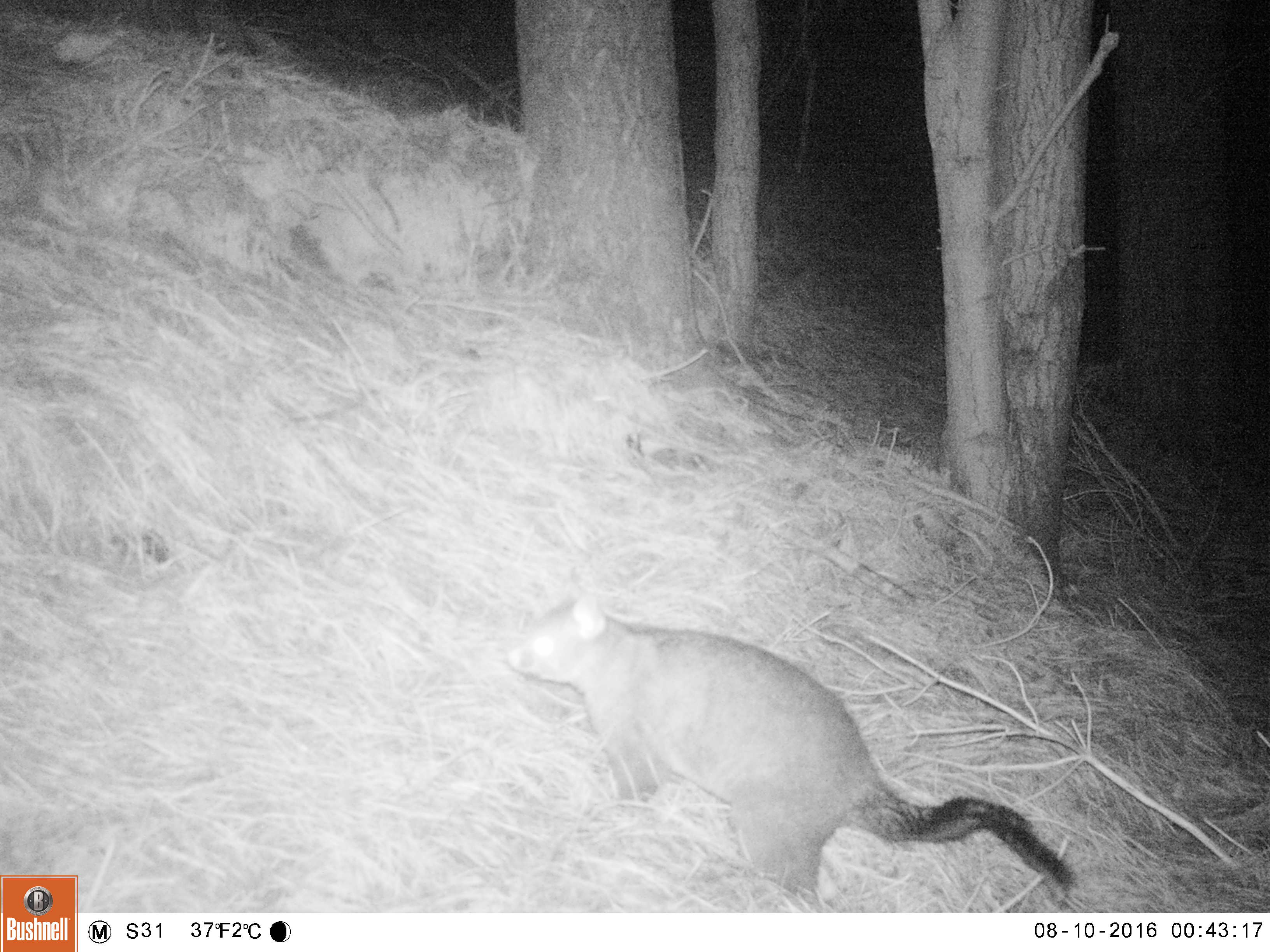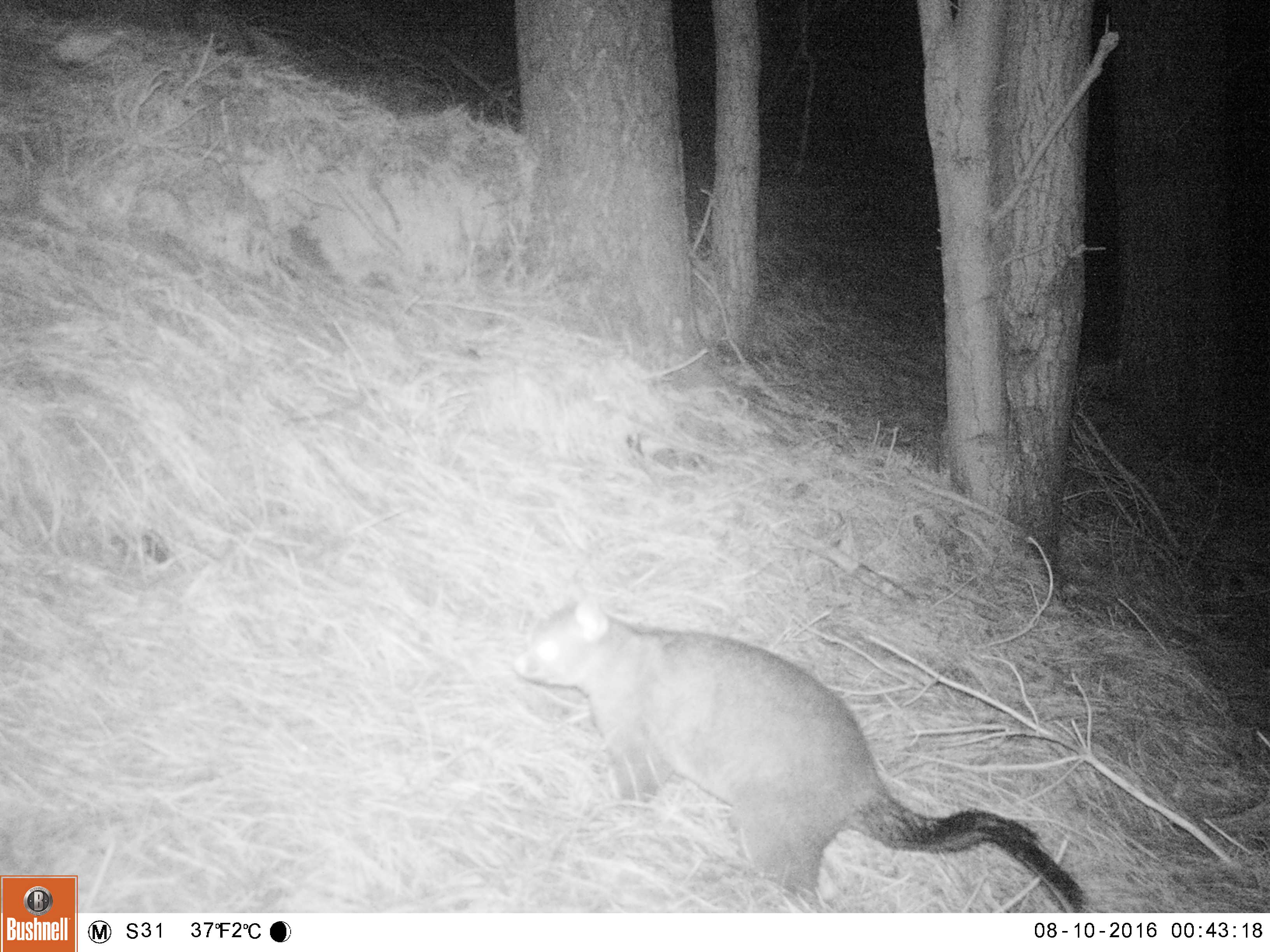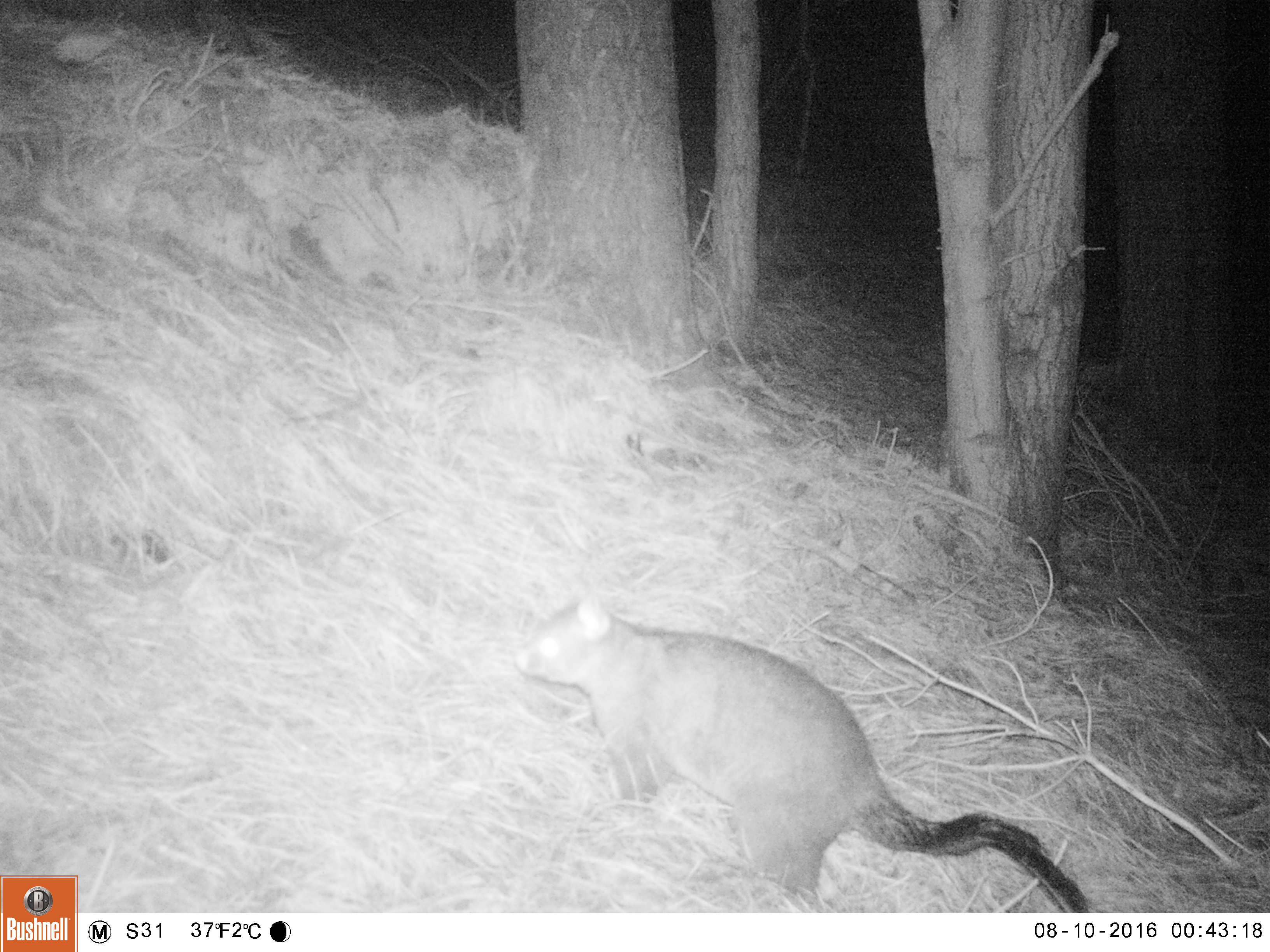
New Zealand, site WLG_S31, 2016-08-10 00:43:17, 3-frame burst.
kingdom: Animalia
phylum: Chordata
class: Mammalia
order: Diprotodontia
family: Phalangeridae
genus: Trichosurus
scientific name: Trichosurus vulpecula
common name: common brushtail possum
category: possum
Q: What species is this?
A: Possum (common brushtail possum) (Trichosurus vulpecula).